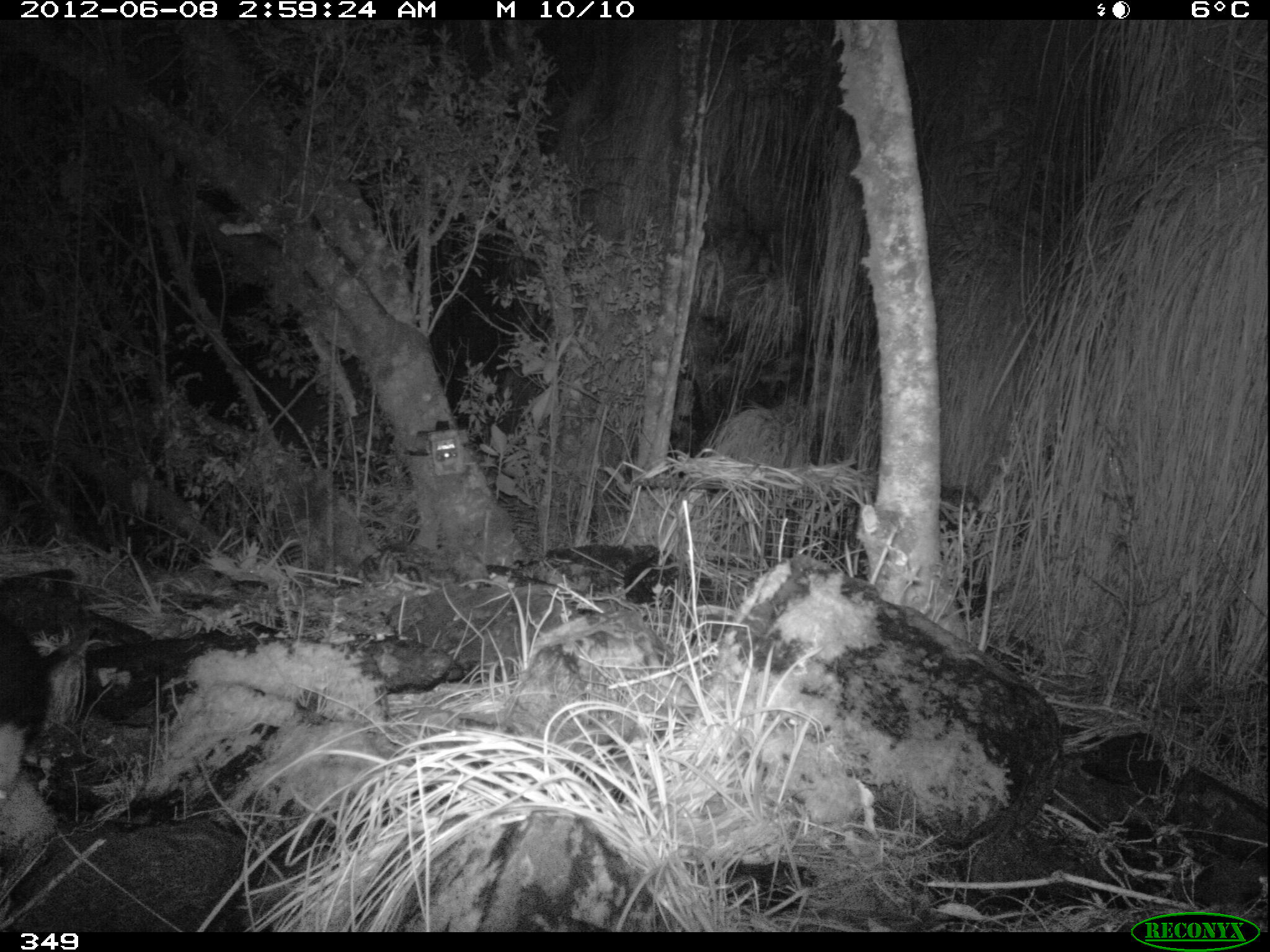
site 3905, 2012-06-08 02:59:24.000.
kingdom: Animalia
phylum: Chordata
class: Mammalia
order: Didelphimorphia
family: Didelphidae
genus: Didelphis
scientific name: Didelphis pernigra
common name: andean white-eared opossum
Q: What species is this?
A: Didelphis pernigra (andean white-eared opossum).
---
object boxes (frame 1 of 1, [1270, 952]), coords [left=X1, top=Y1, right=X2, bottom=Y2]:
didelphis pernigra: [left=0, top=603, right=88, bottom=815]